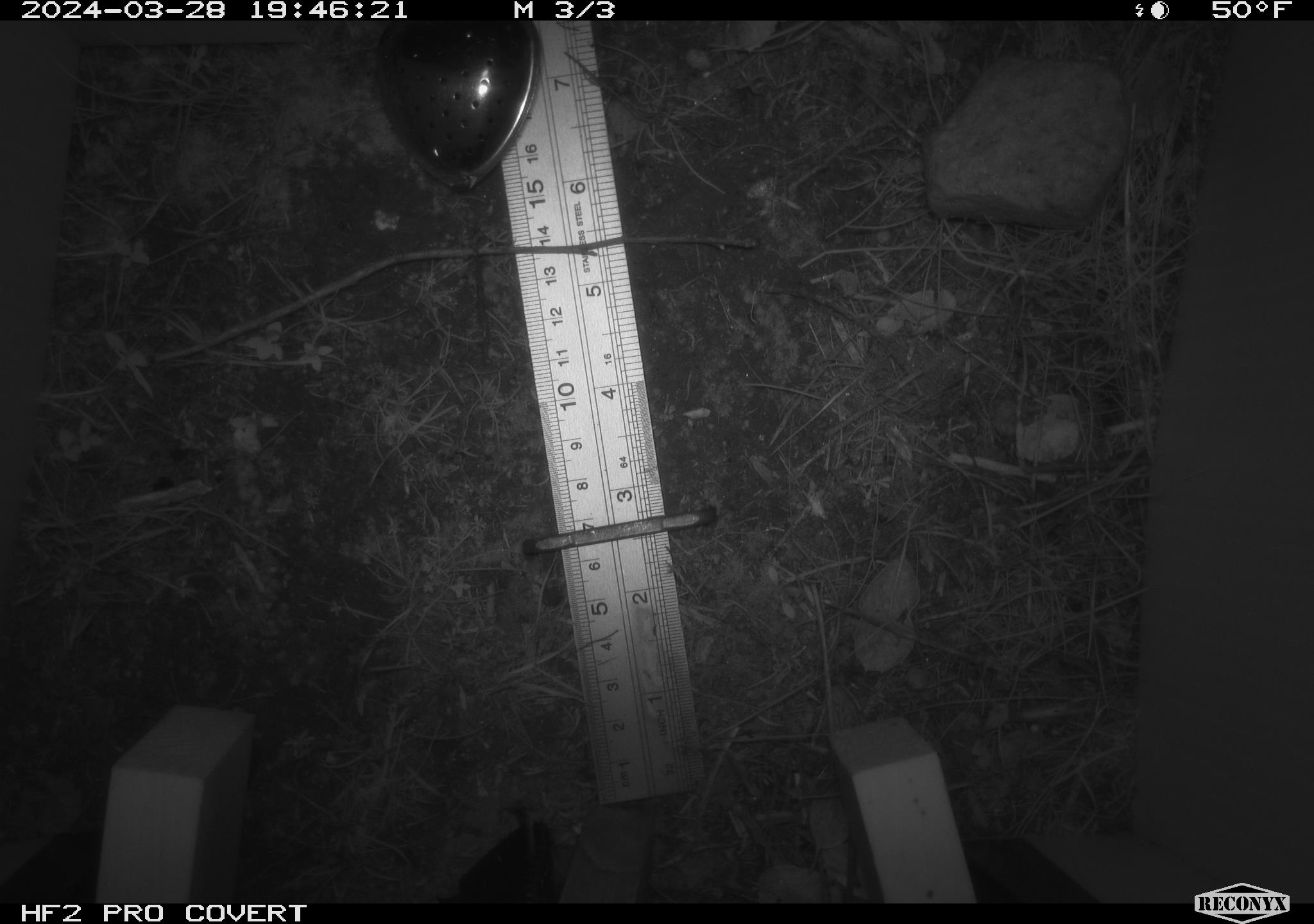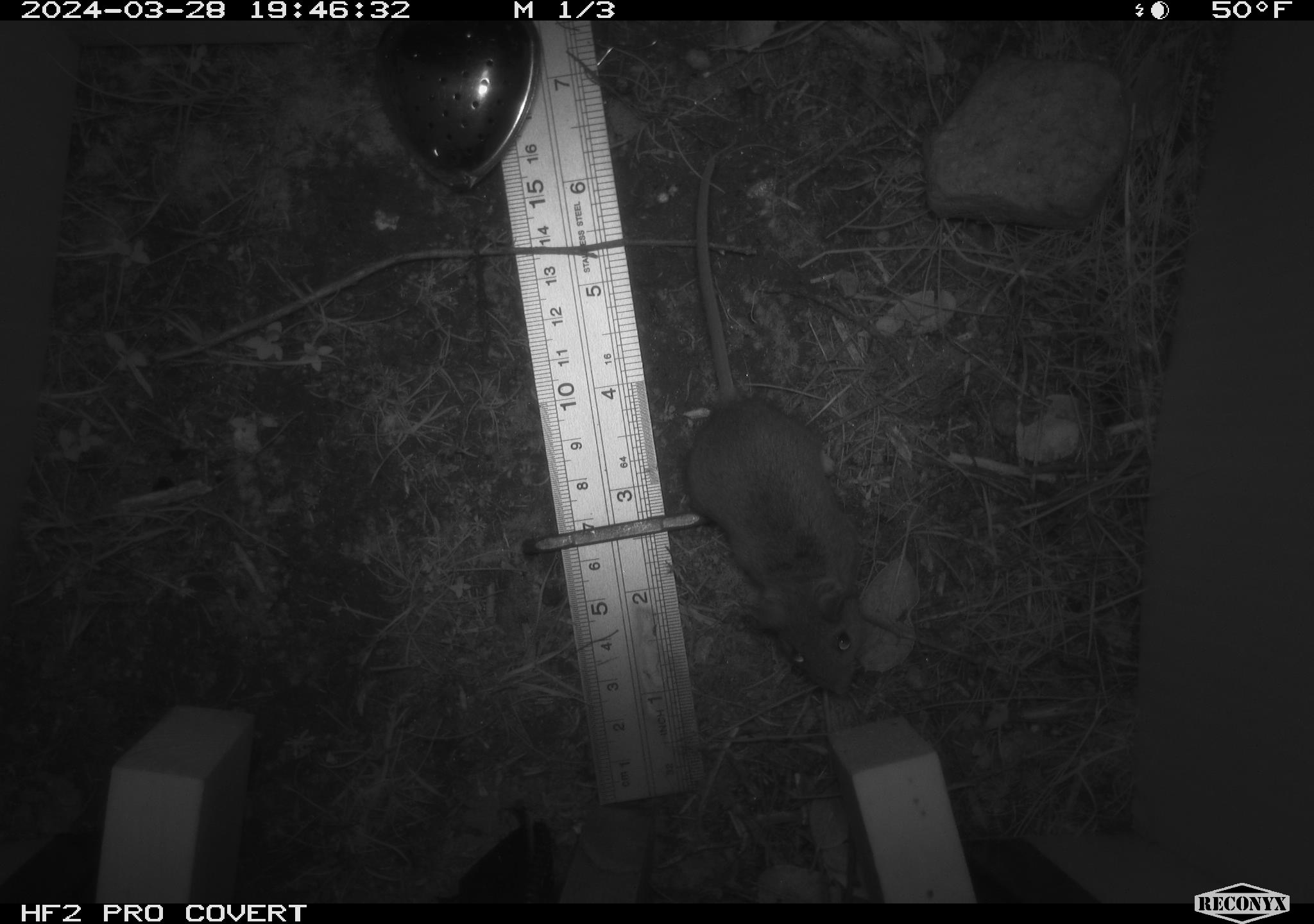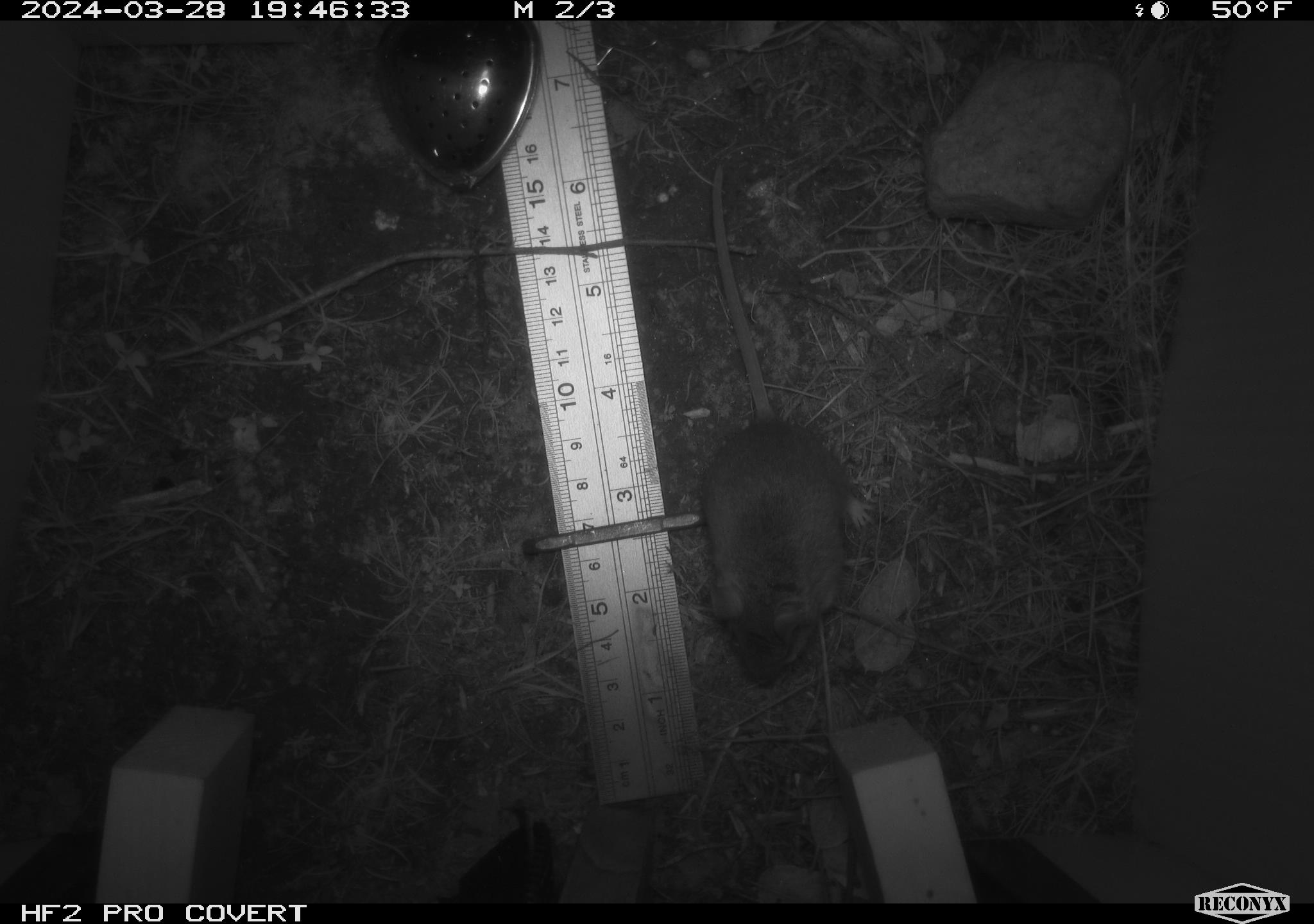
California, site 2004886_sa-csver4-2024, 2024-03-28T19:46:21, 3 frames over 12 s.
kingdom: Animalia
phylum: Chordata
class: Mammalia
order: Rodentia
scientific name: Rodentia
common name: mouse species